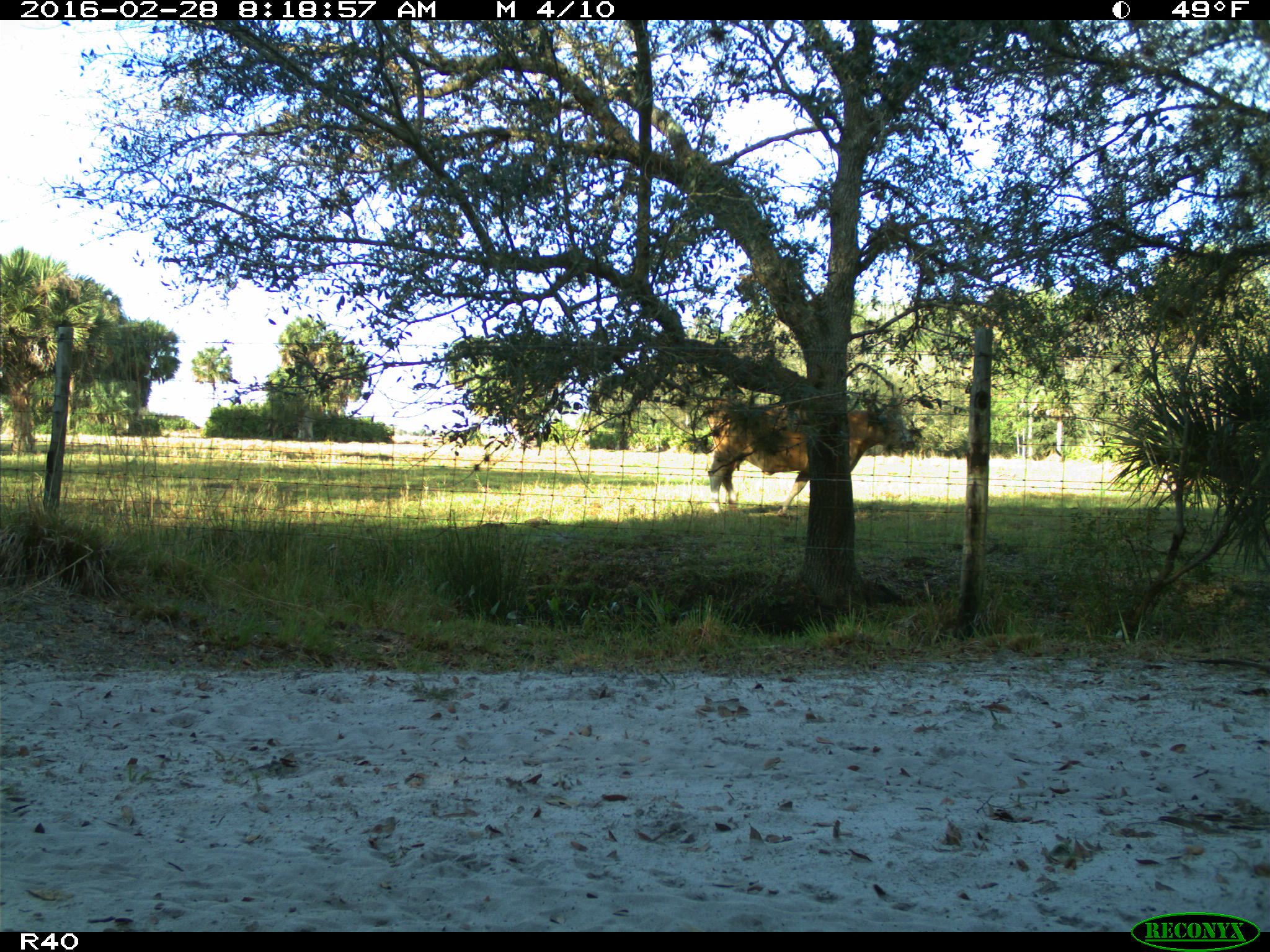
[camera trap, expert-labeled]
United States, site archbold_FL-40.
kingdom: Animalia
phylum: Chordata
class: Mammalia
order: Artiodactyla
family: Bovidae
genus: Bos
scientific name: Bos taurus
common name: domestic cow